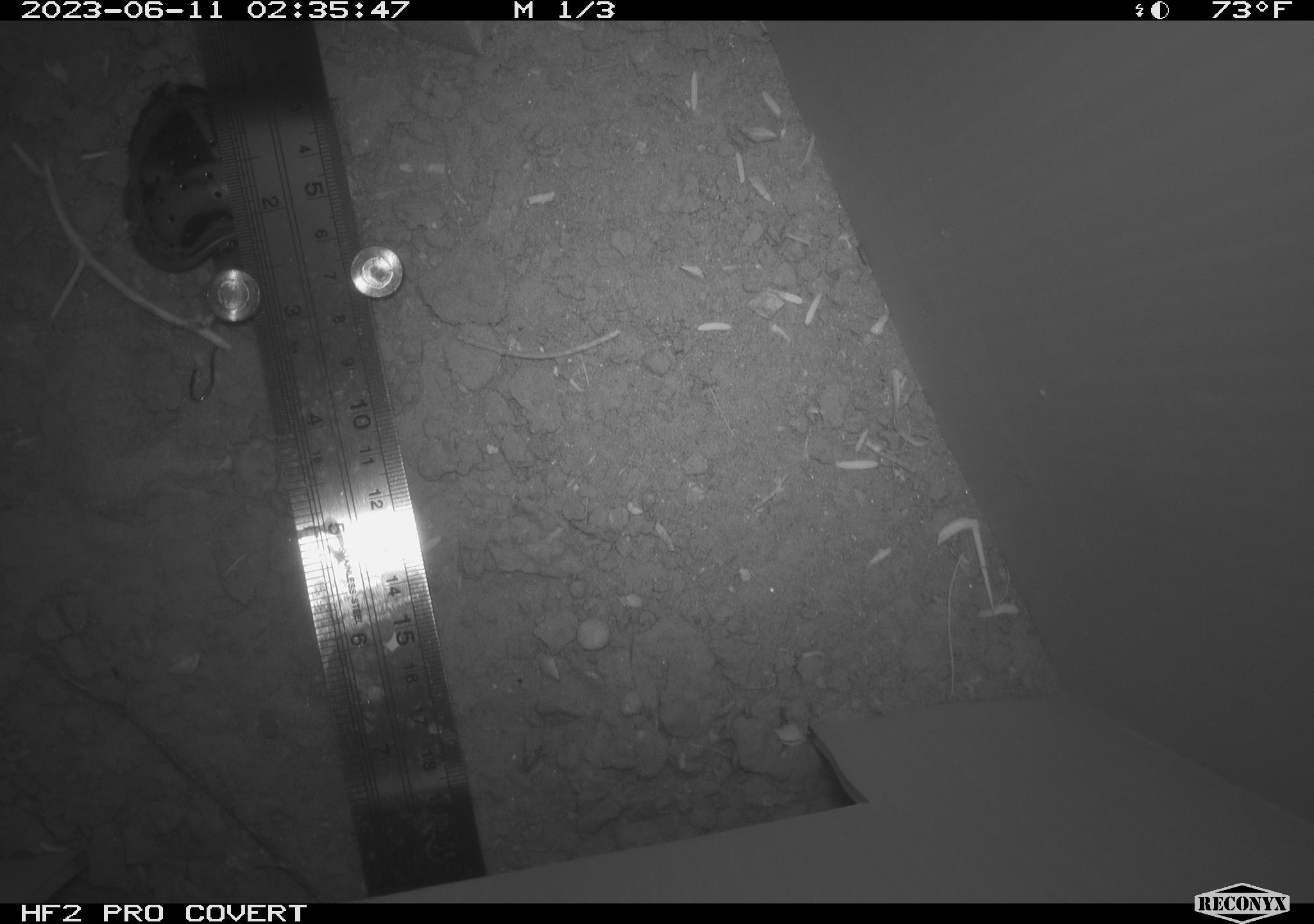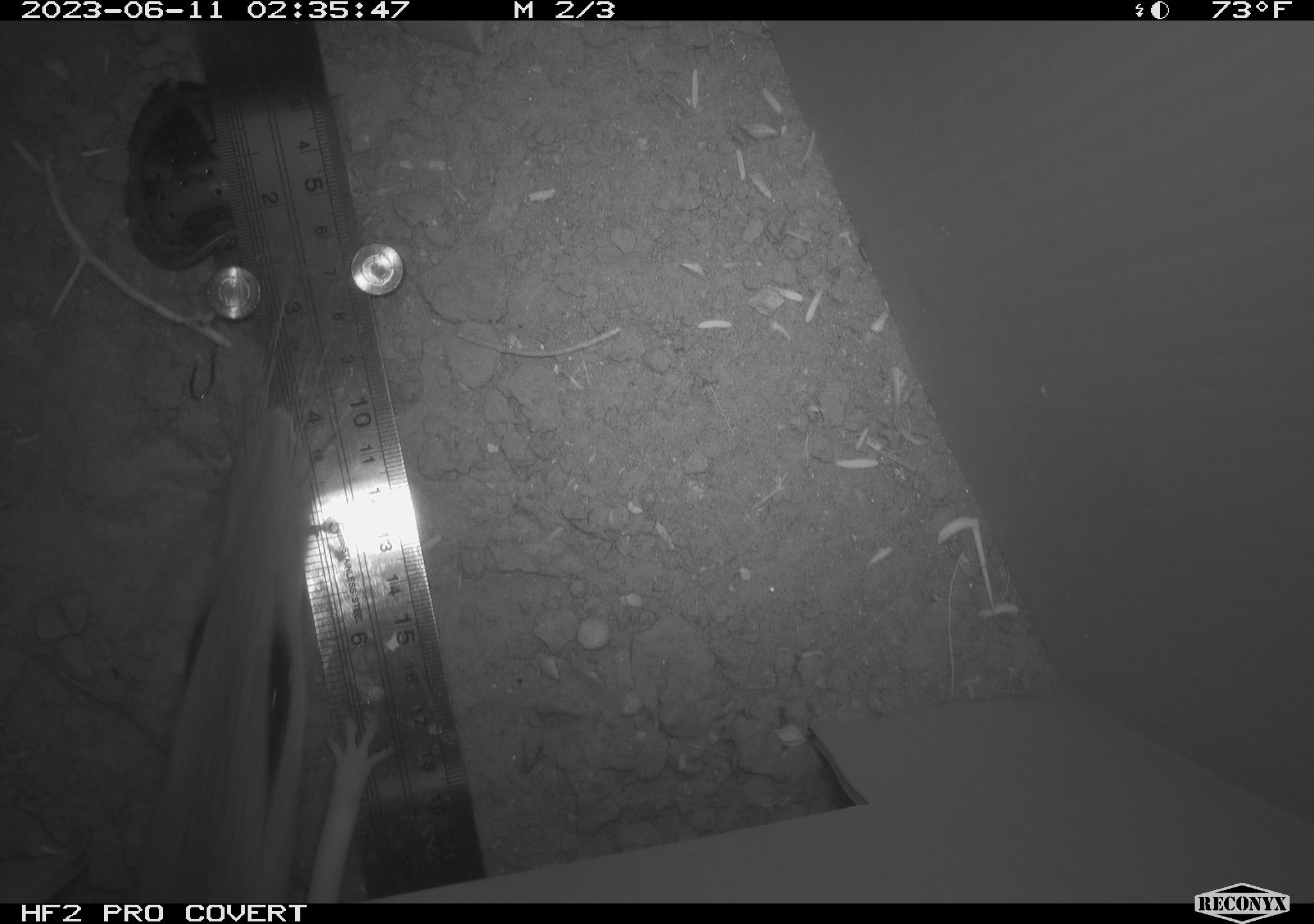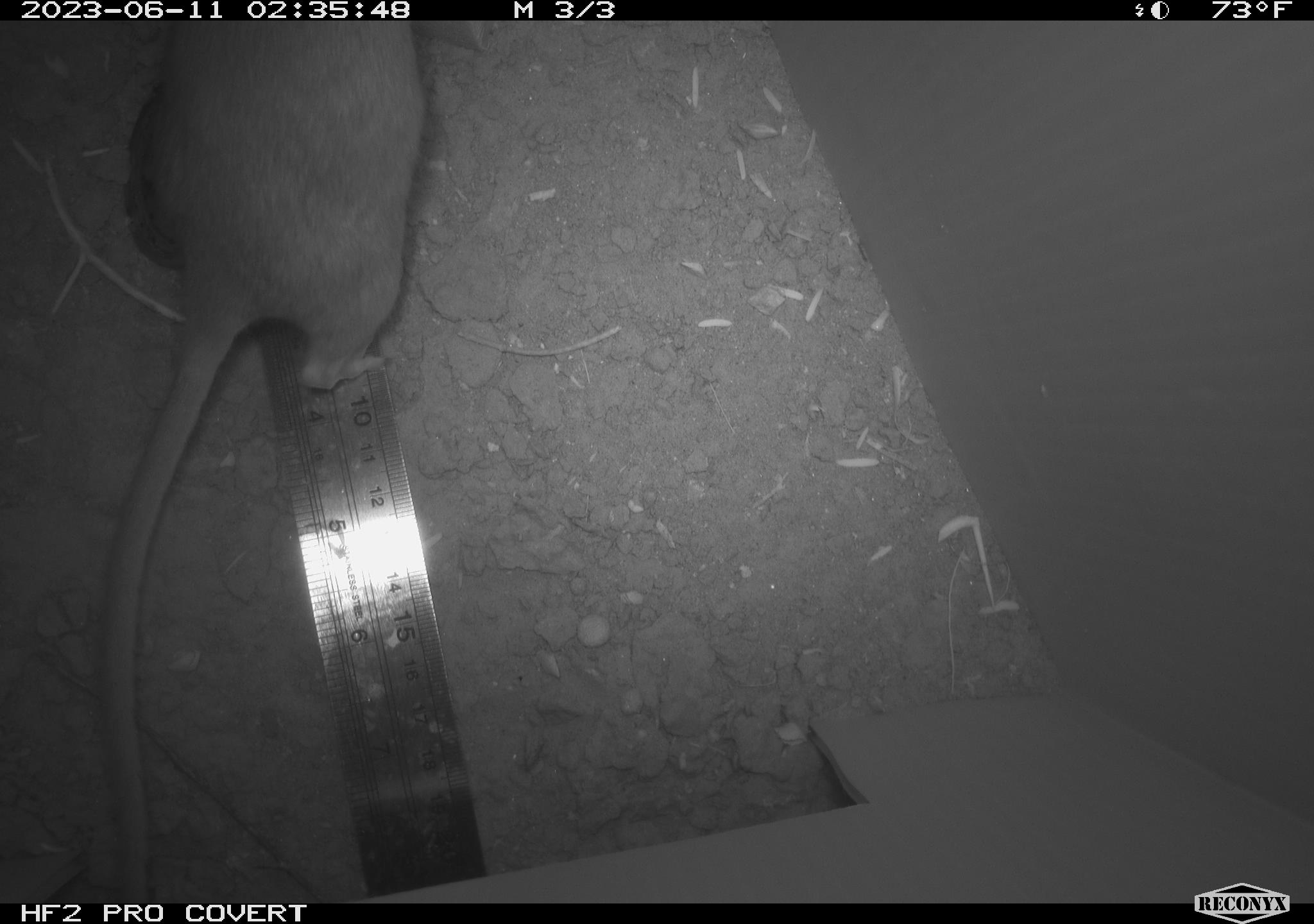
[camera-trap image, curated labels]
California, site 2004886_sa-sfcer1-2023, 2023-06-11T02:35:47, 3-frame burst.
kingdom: Animalia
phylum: Chordata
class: Mammalia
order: Rodentia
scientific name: Rodentia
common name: mouse species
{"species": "mouse species (Rodentia)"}